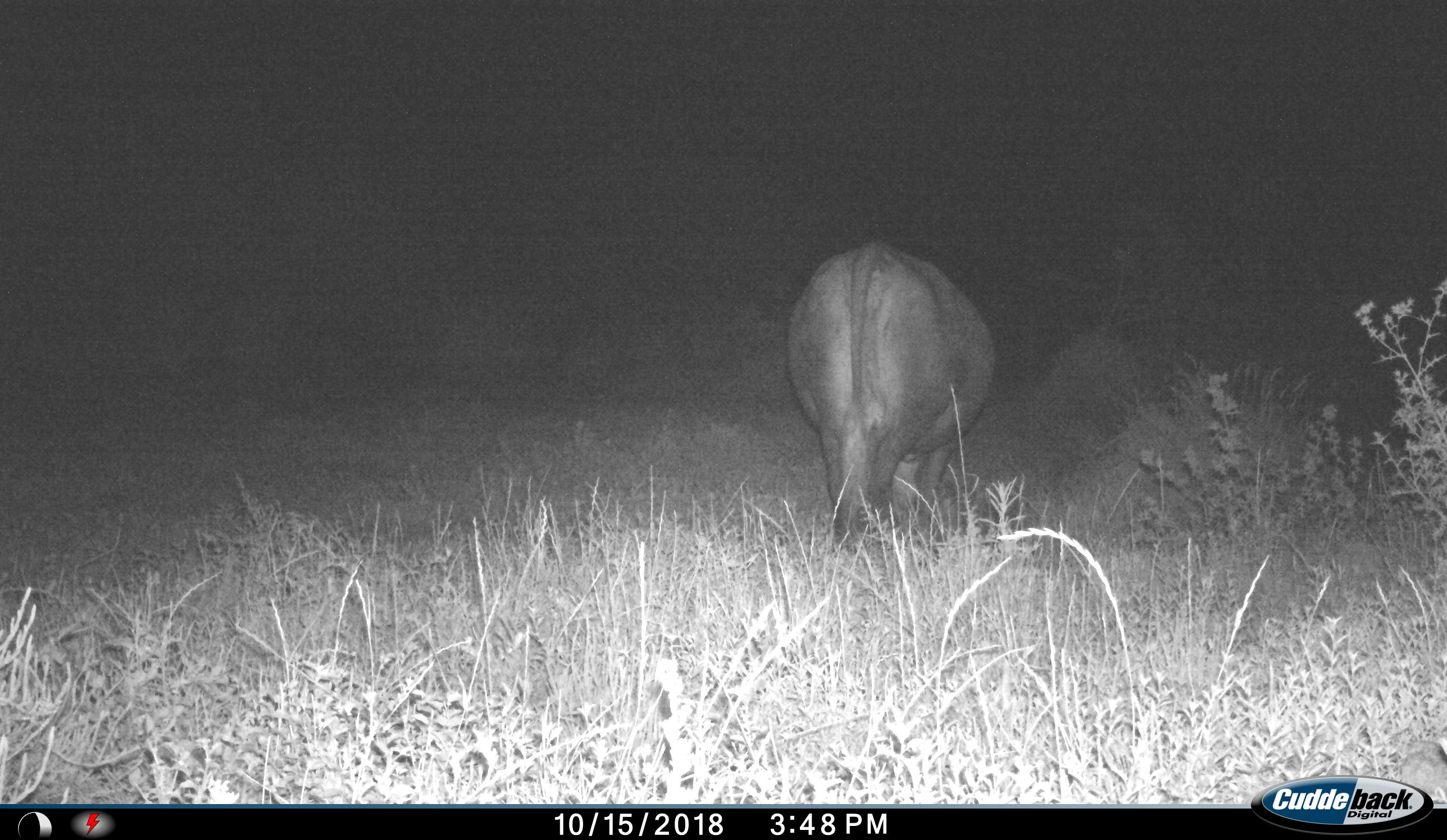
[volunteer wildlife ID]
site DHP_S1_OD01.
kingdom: Animalia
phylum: Chordata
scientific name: Vertebrata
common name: domestic animal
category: domesticanimal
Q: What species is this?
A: Domesticanimal (domestic animal) (Vertebrata).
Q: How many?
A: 1.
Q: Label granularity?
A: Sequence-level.